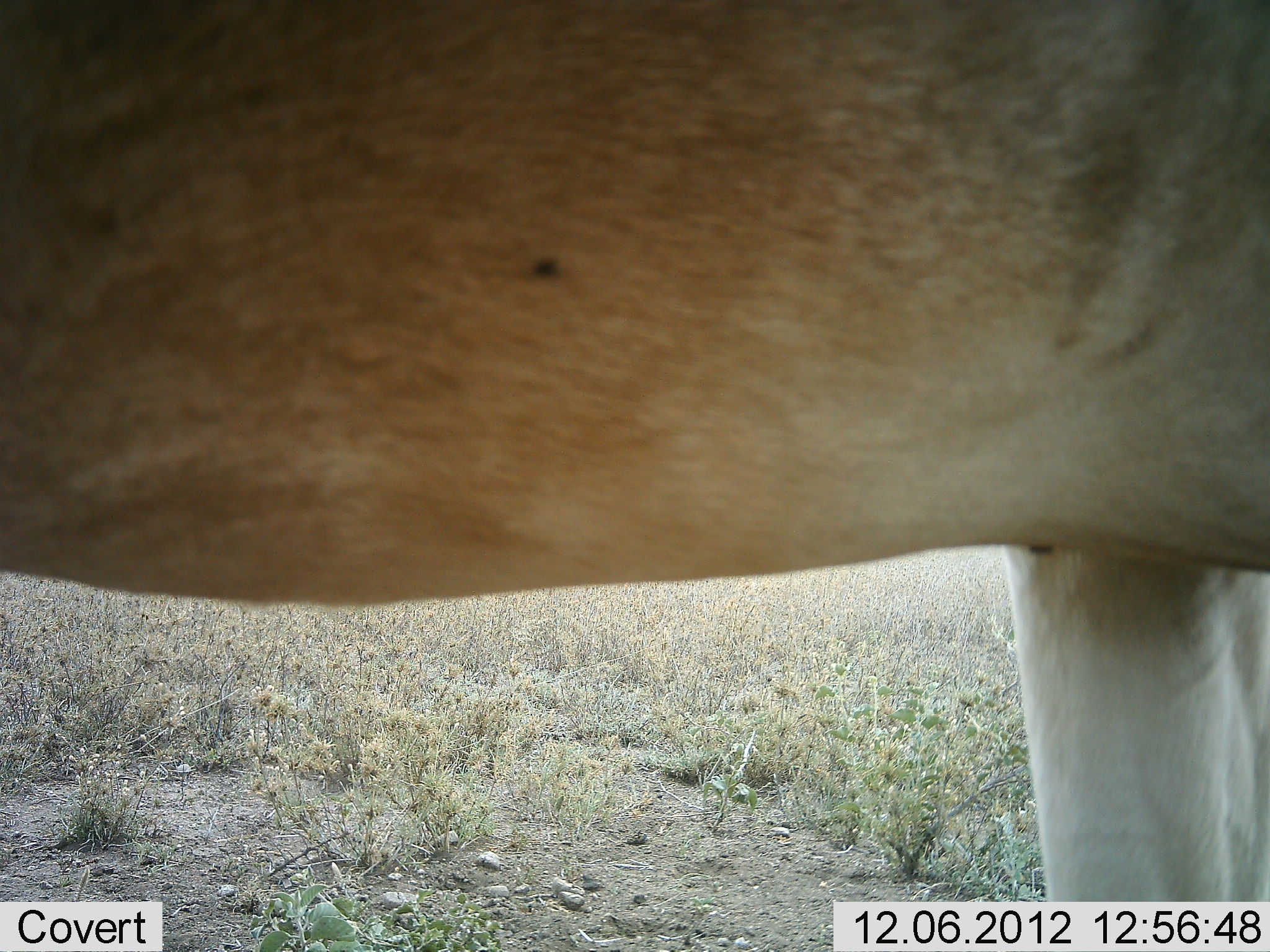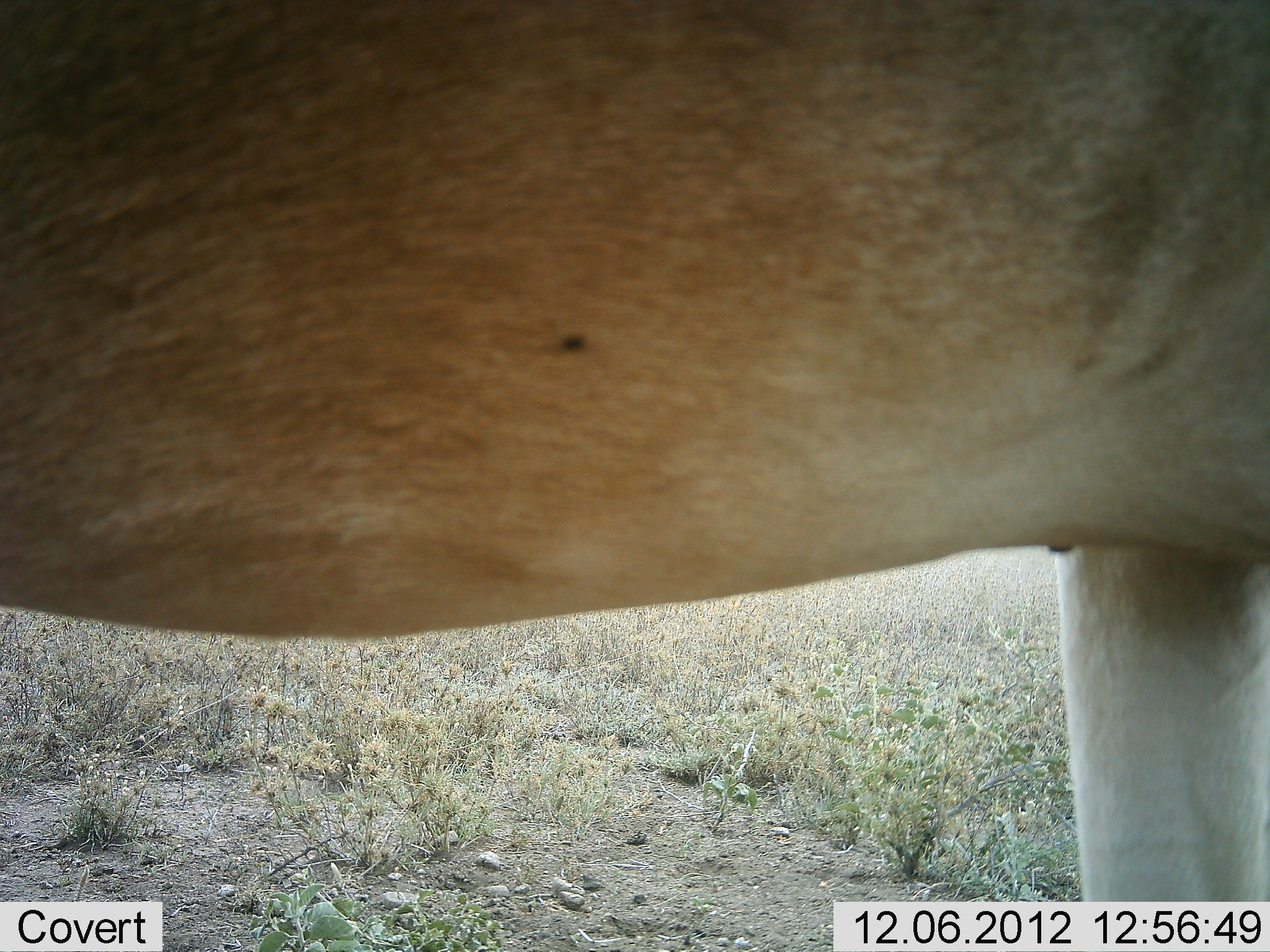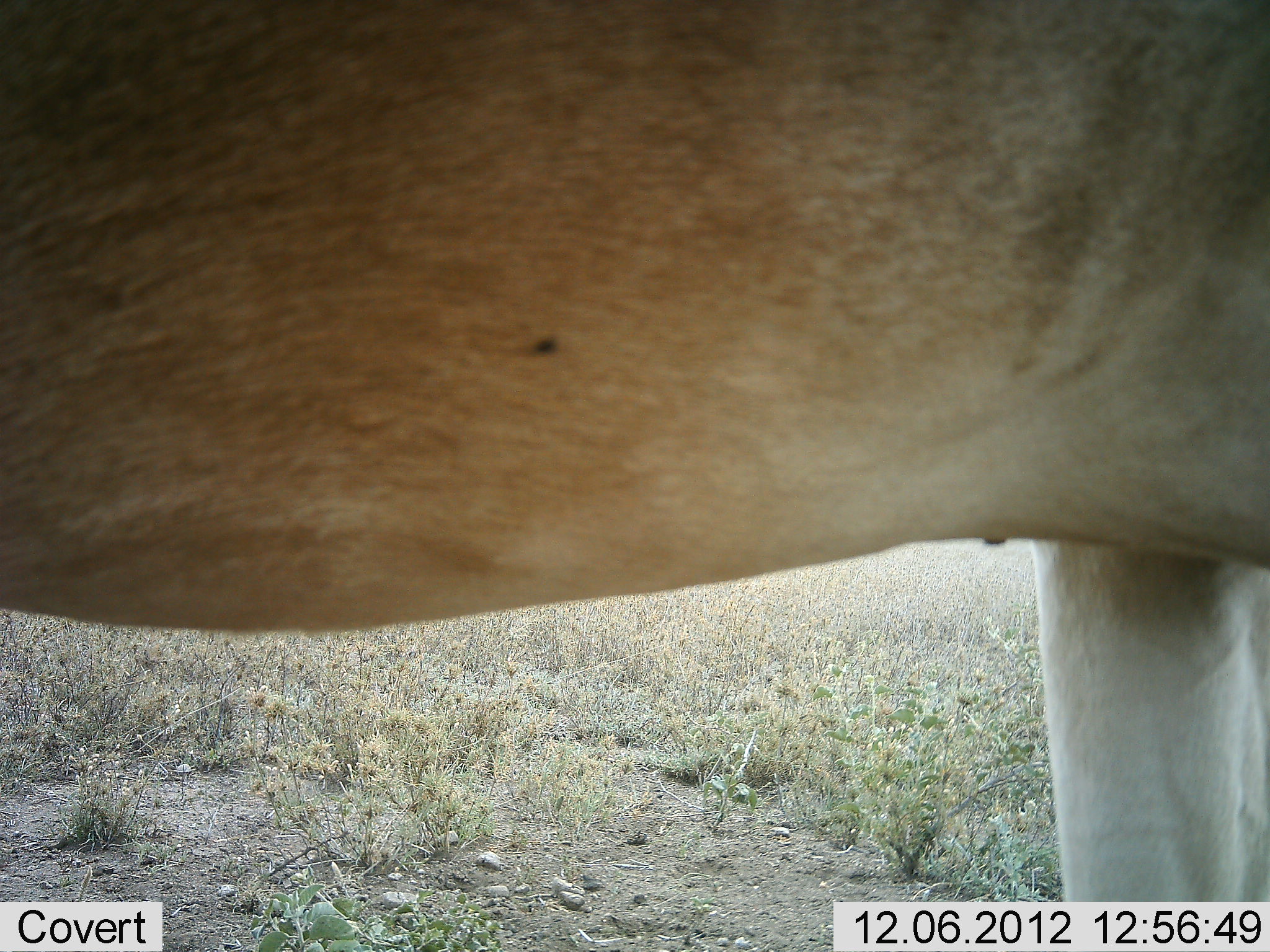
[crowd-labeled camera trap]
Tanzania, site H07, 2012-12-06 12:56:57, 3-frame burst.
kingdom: Animalia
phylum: Chordata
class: Mammalia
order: Artiodactyla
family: Bovidae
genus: Alcelaphus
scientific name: Alcelaphus buselaphus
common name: hartebeest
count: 1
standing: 100%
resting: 0%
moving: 0%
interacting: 0%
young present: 0%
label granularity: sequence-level